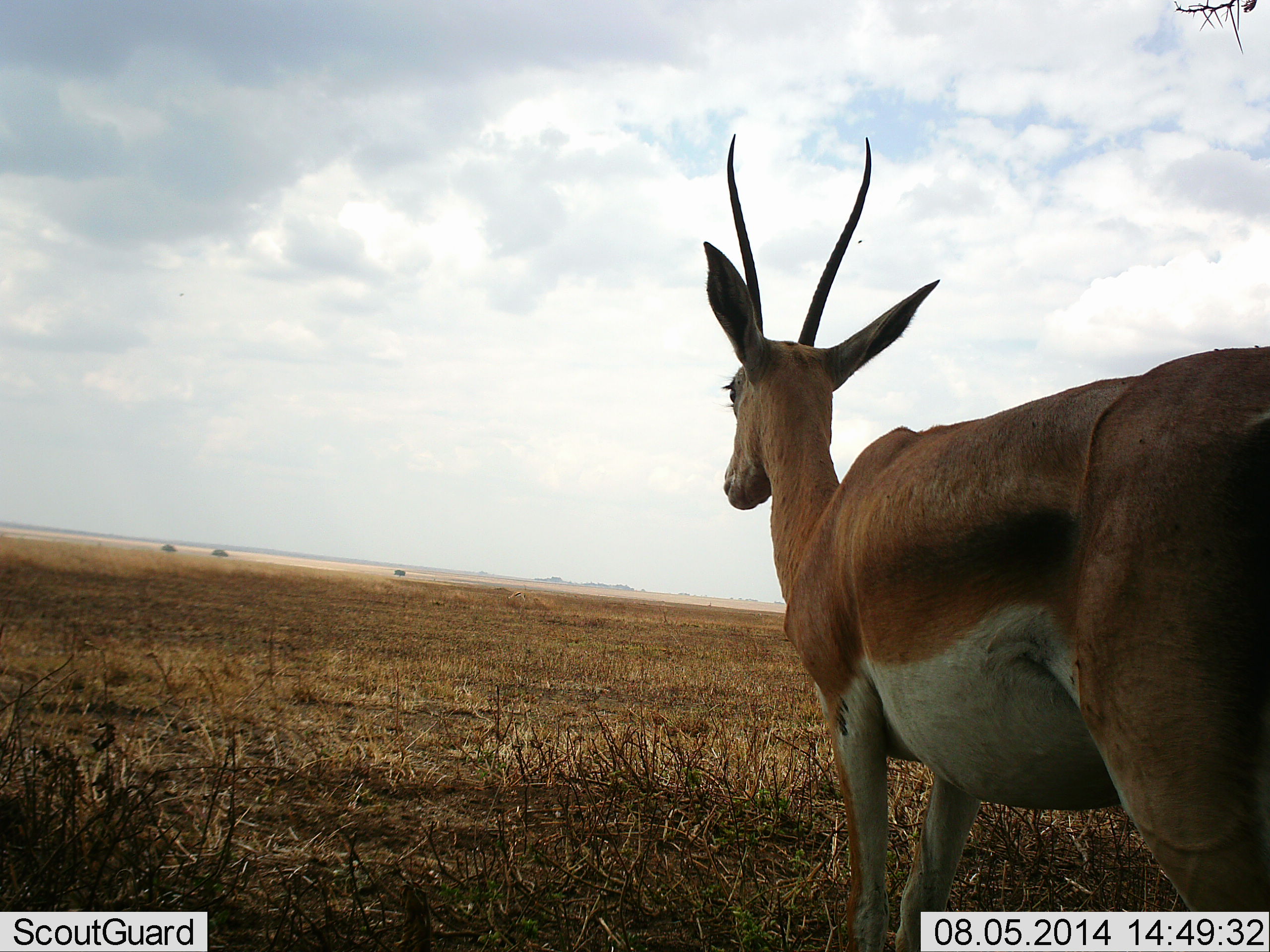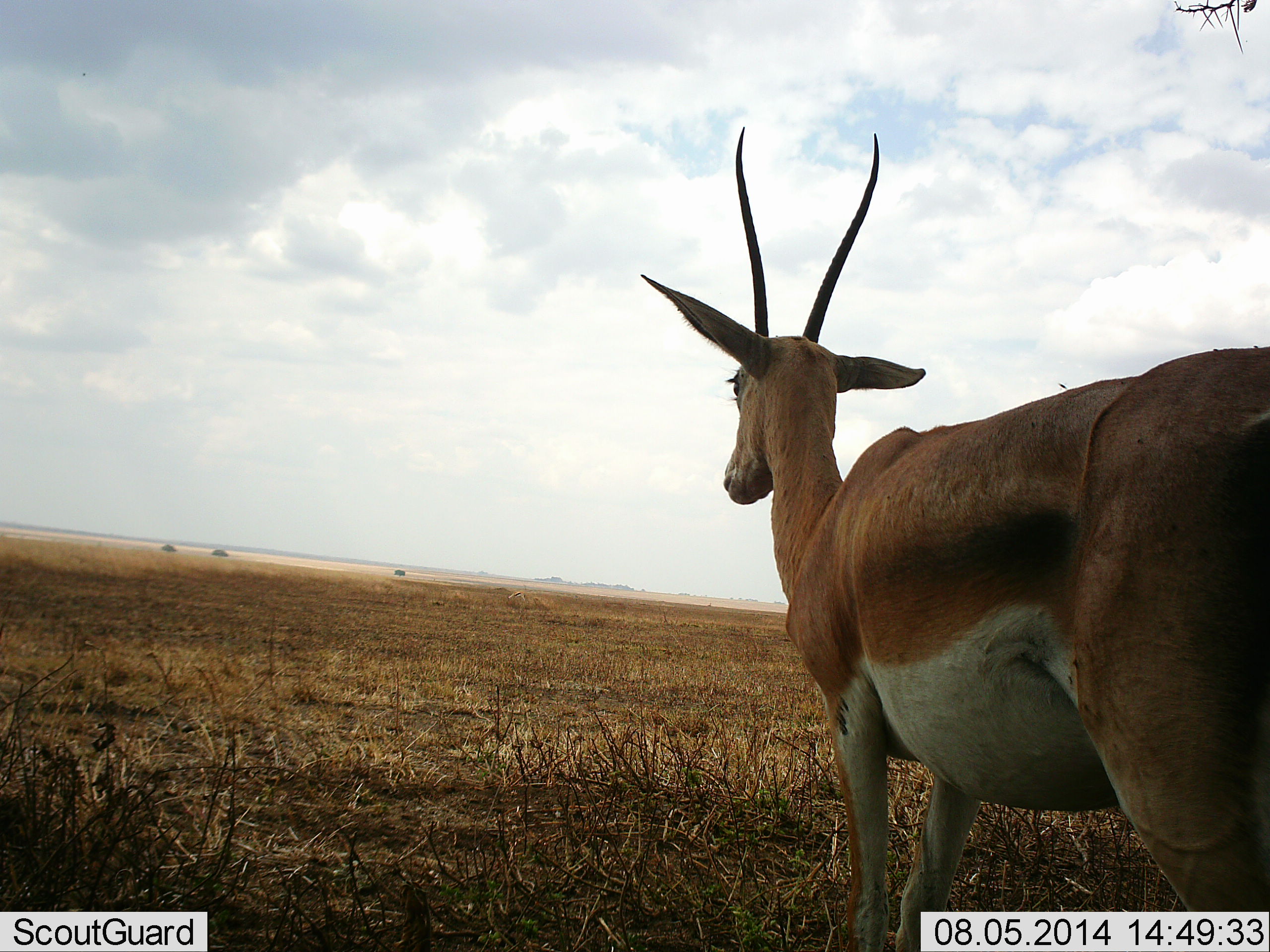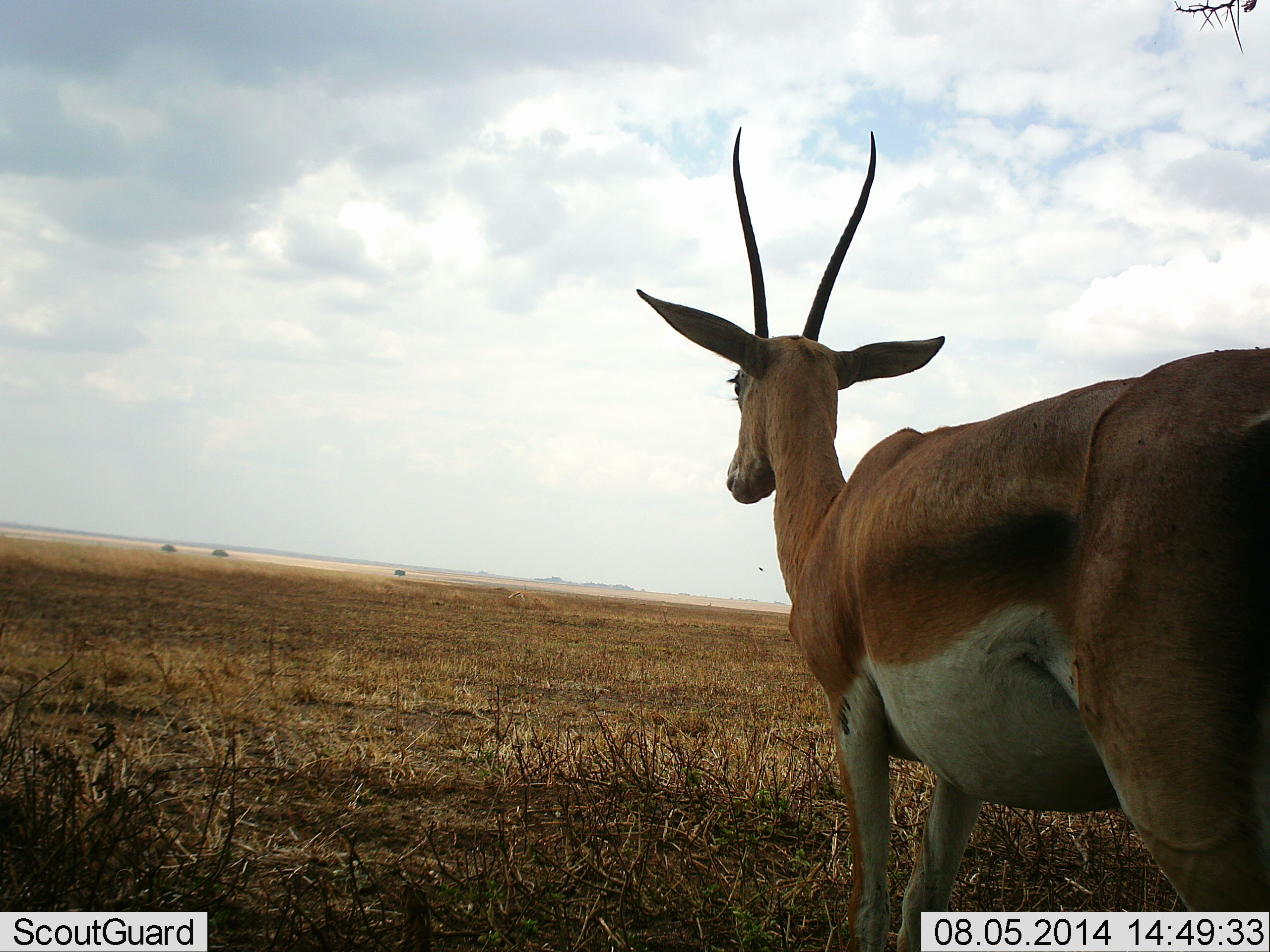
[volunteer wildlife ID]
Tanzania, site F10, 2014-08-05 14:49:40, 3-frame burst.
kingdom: Animalia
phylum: Chordata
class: Mammalia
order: Artiodactyla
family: Bovidae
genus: Nanger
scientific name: Nanger granti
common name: grant's gazelle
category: gazellegrants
Gazellegrants (grant's gazelle) (Nanger granti), count 1. Behavior (volunteer vote fractions): standing 100%, resting 0%, moving 0%, interacting 0%. Young present (vote fraction): 0%. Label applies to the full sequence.